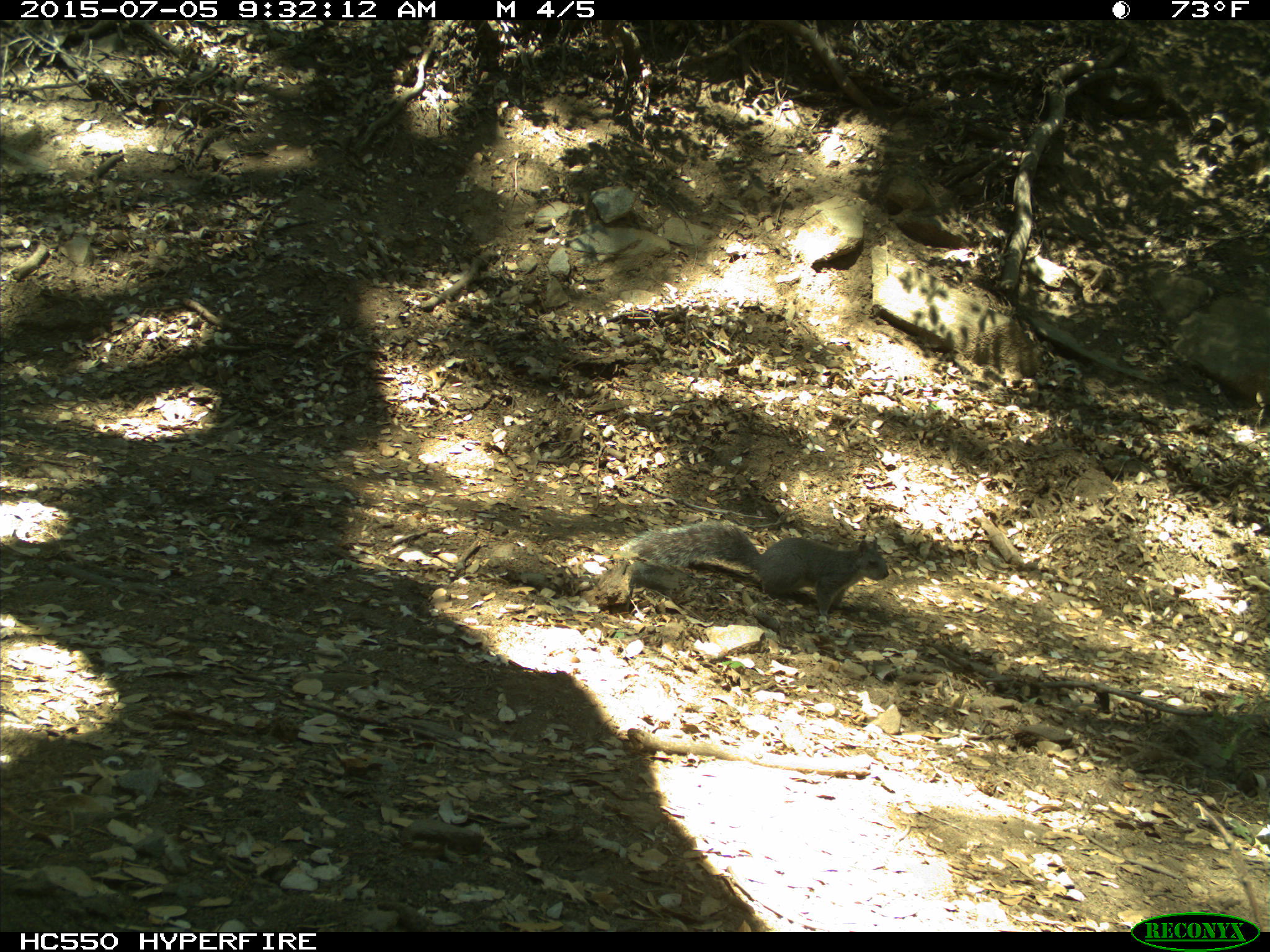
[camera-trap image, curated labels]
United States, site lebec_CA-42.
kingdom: Animalia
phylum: Chordata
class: Mammalia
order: Rodentia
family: Sciuridae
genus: Sciurus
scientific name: Sciurus carolinensis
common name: eastern gray squirrel